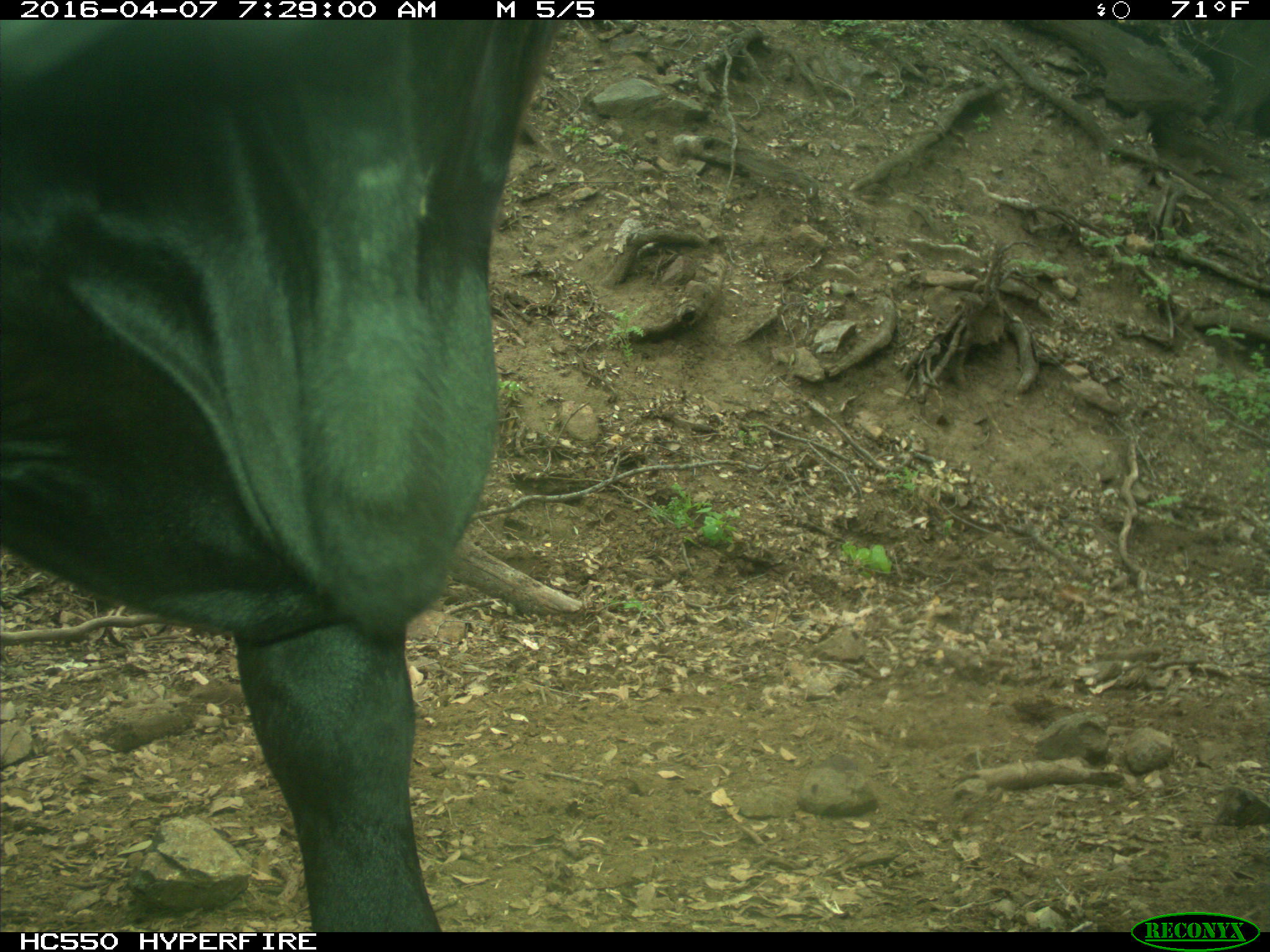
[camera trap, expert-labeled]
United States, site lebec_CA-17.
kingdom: Animalia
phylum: Chordata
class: Mammalia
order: Artiodactyla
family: Bovidae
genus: Bos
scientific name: Bos taurus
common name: domestic cow